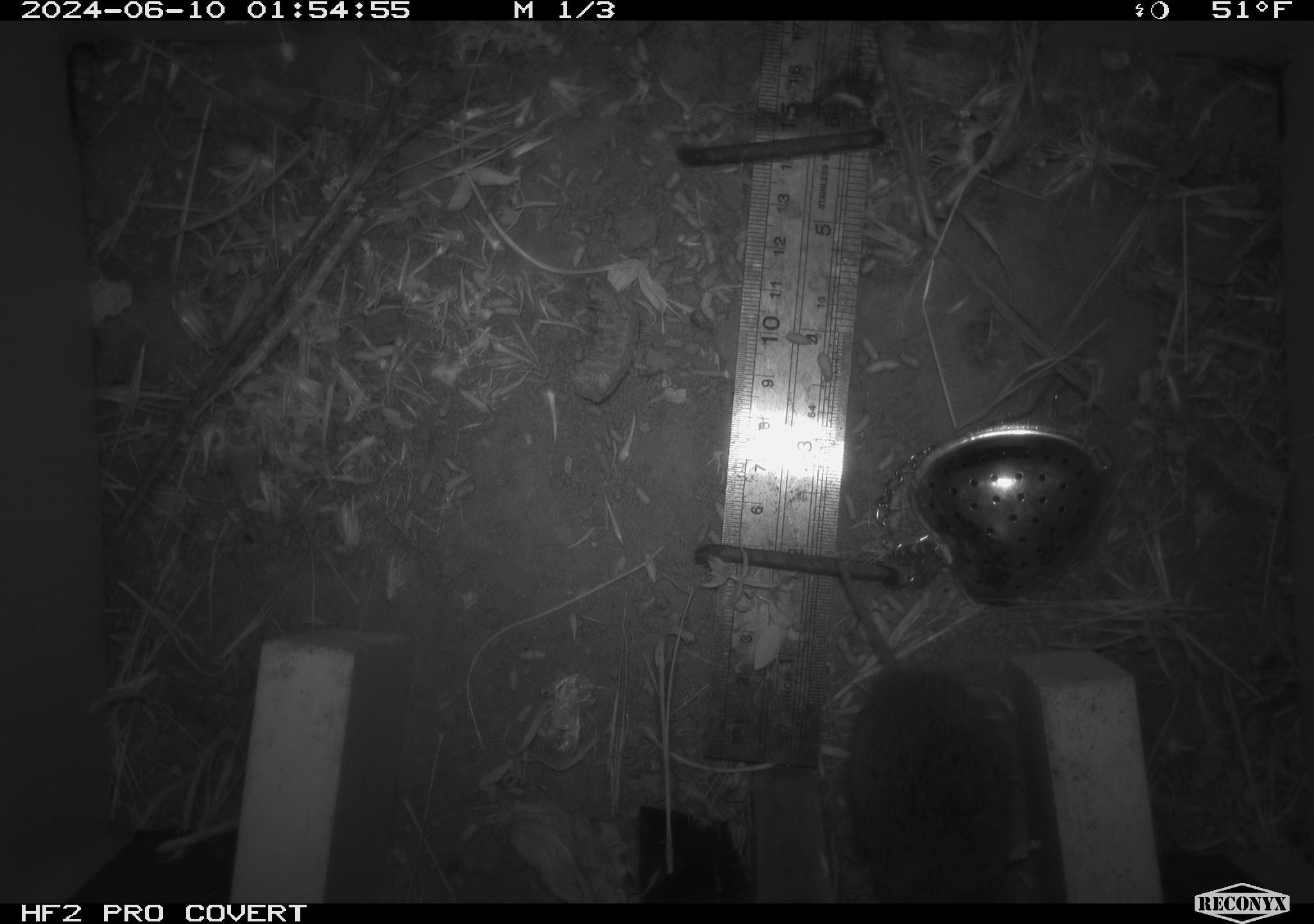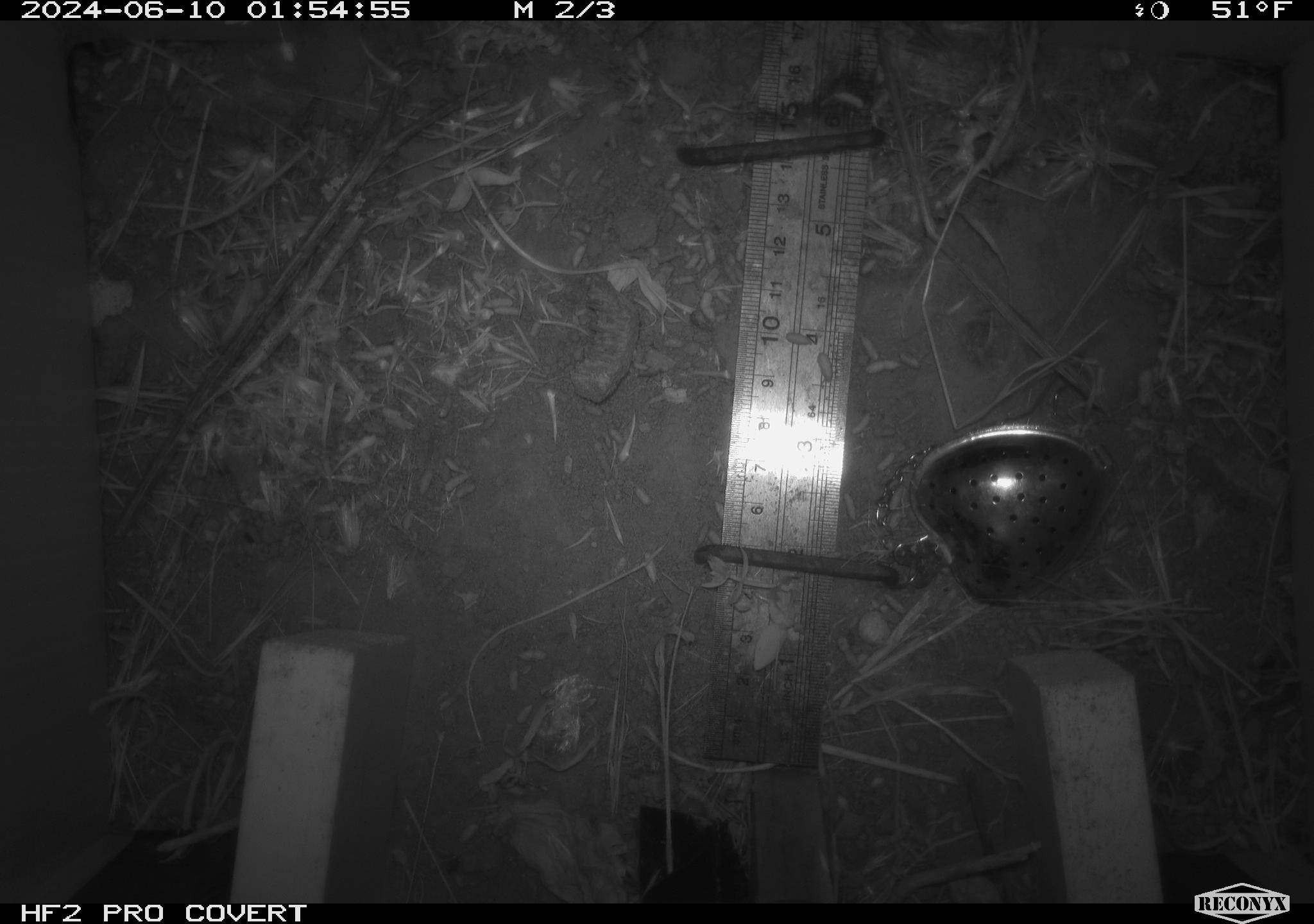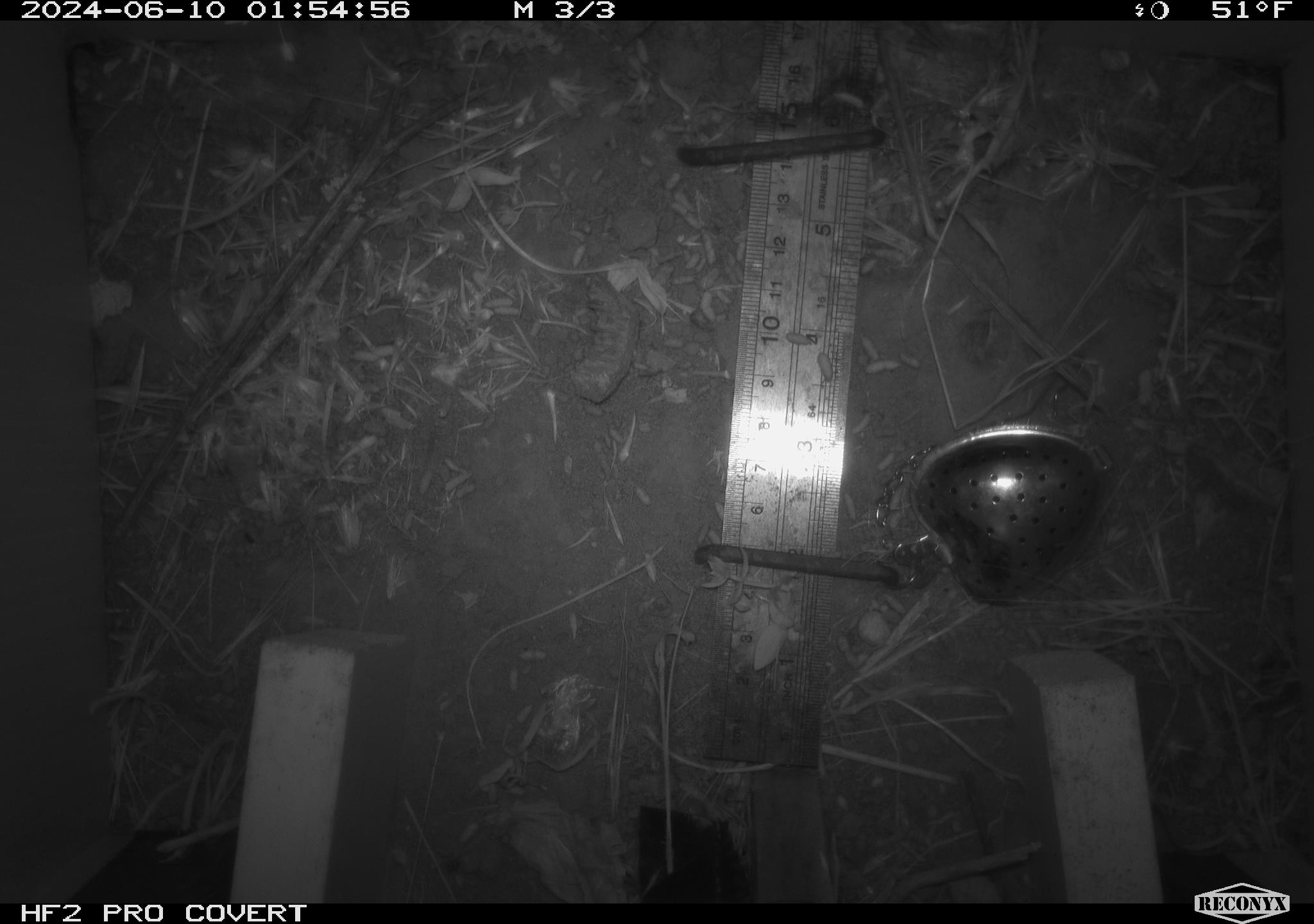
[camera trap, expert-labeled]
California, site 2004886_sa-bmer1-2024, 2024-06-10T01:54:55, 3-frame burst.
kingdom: Animalia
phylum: Chordata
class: Mammalia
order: Rodentia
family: Cricetidae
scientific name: Arvicolinae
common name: voles, lemmings, and muskrats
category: arvicolinae subfamily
Arvicolinae subfamily (voles, lemmings, and muskrats) (Arvicolinae).